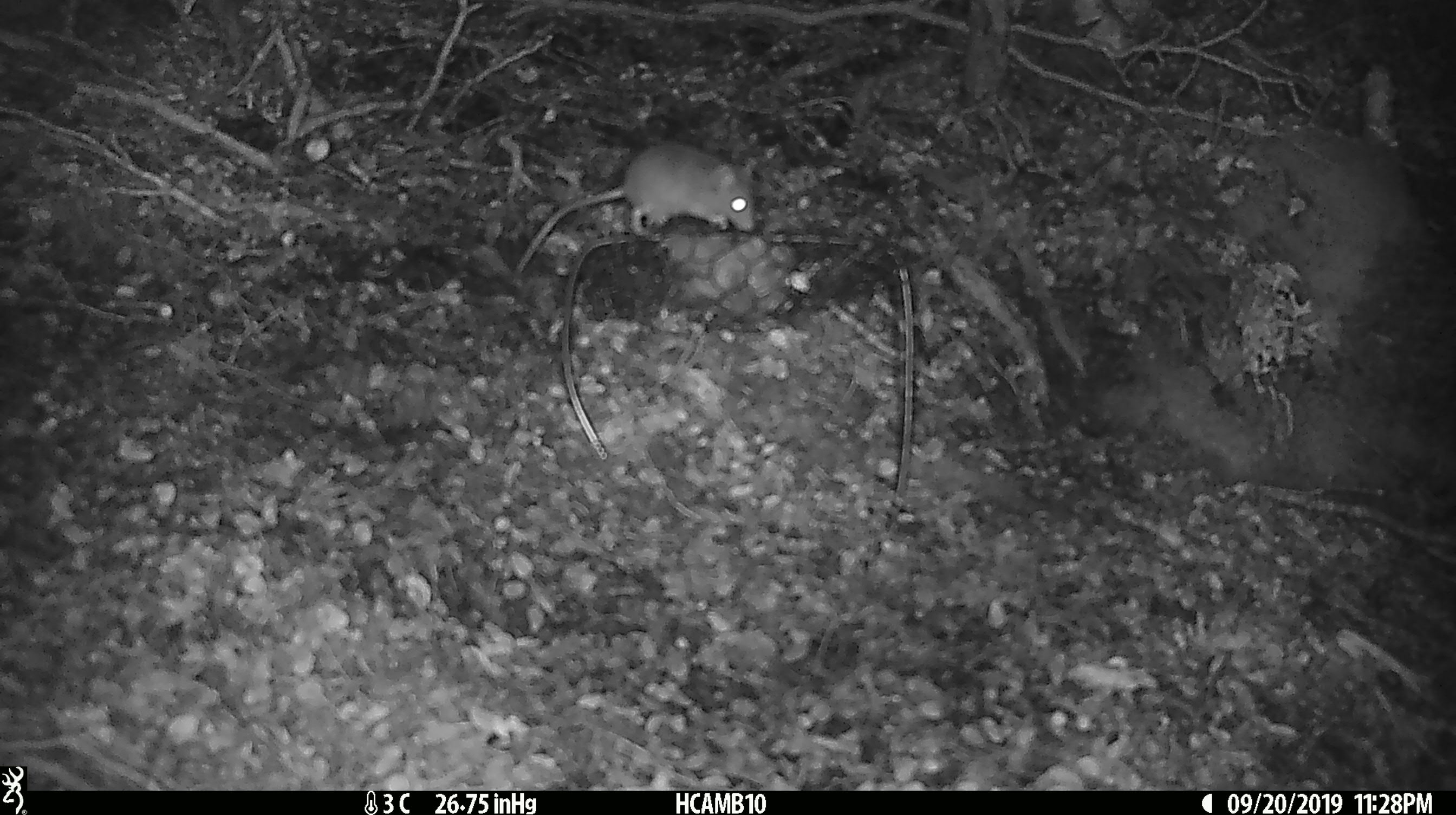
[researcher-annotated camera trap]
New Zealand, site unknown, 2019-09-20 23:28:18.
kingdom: Animalia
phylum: Chordata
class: Mammalia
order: Rodentia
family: Muridae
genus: Mus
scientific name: Mus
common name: mouse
Mouse (Mus).